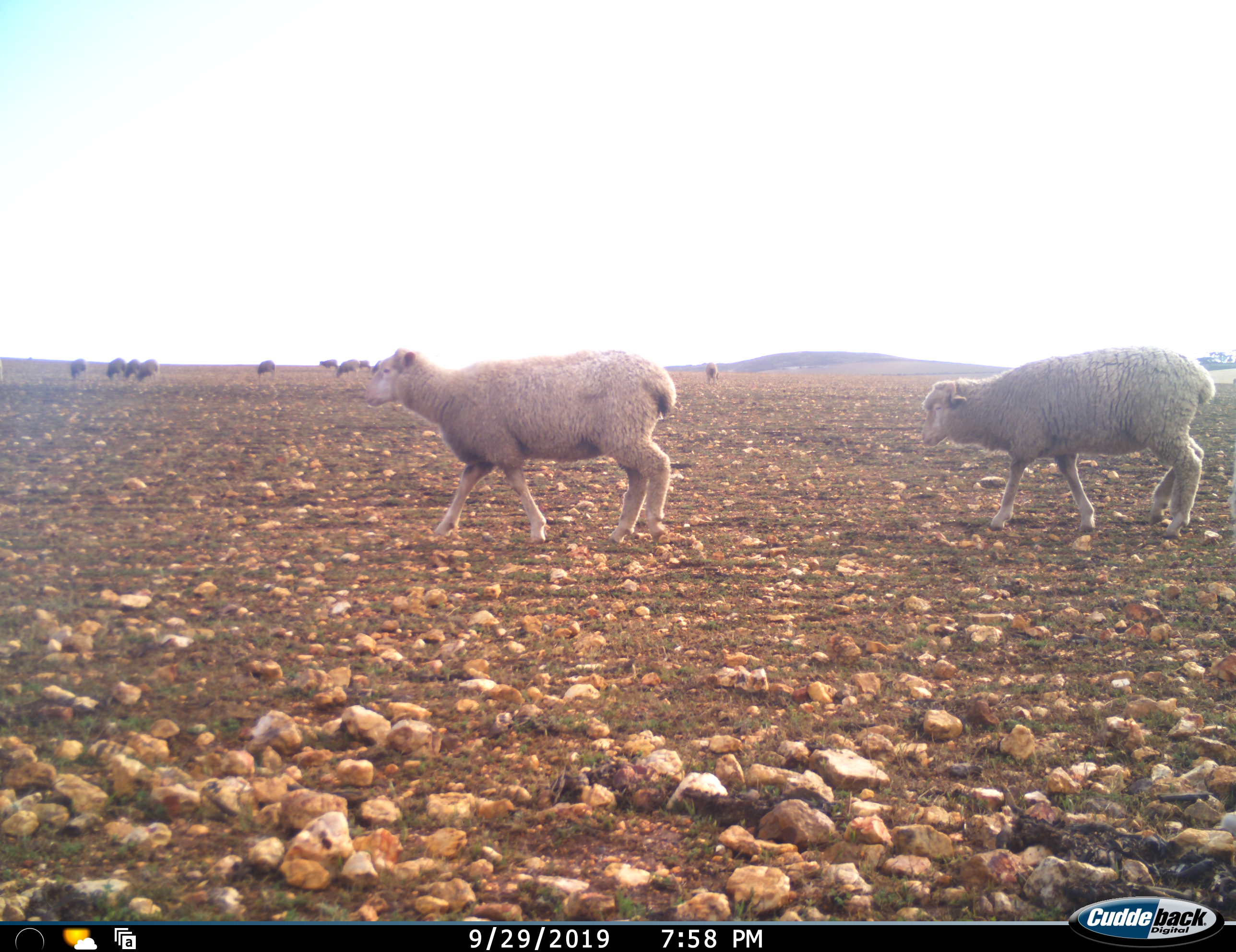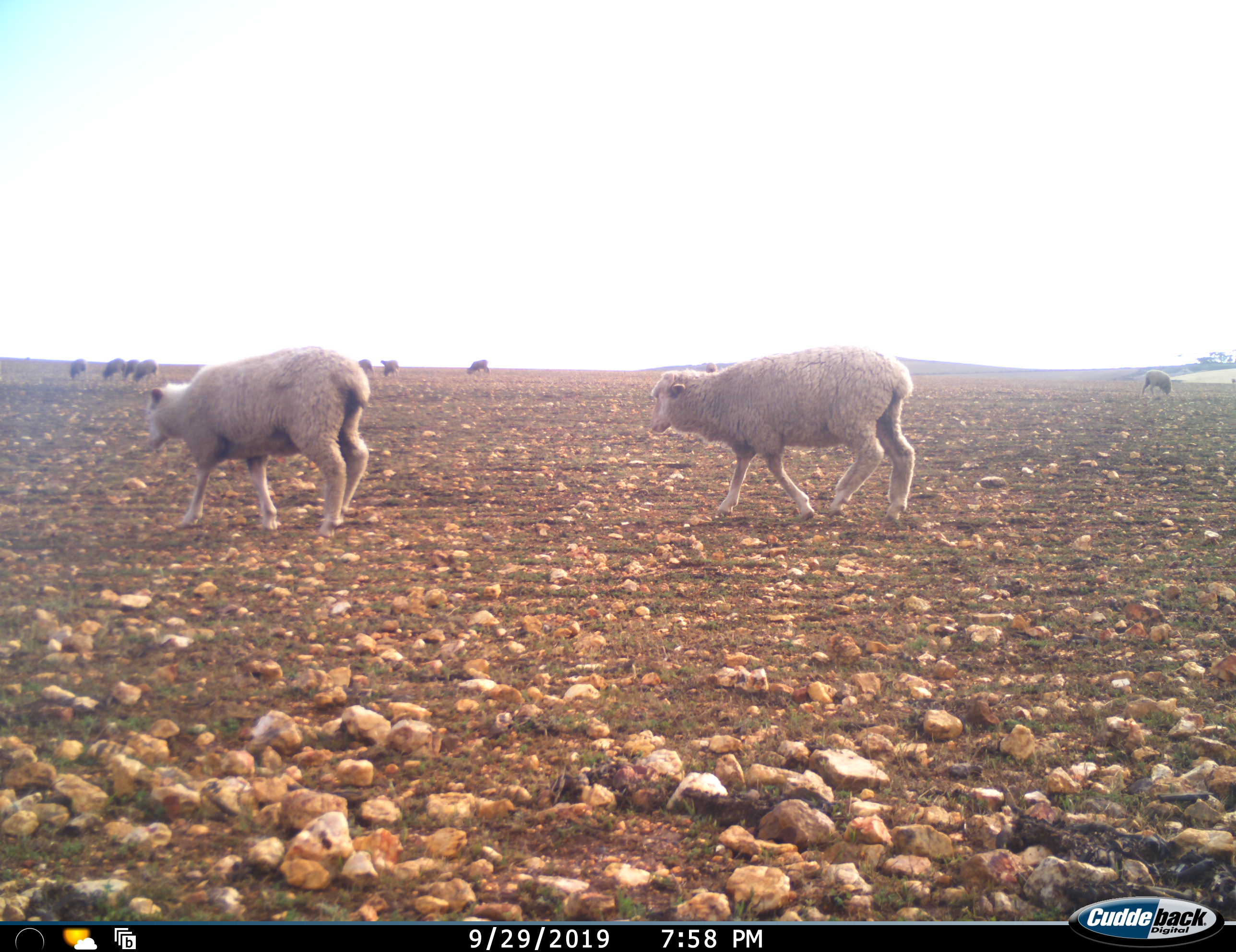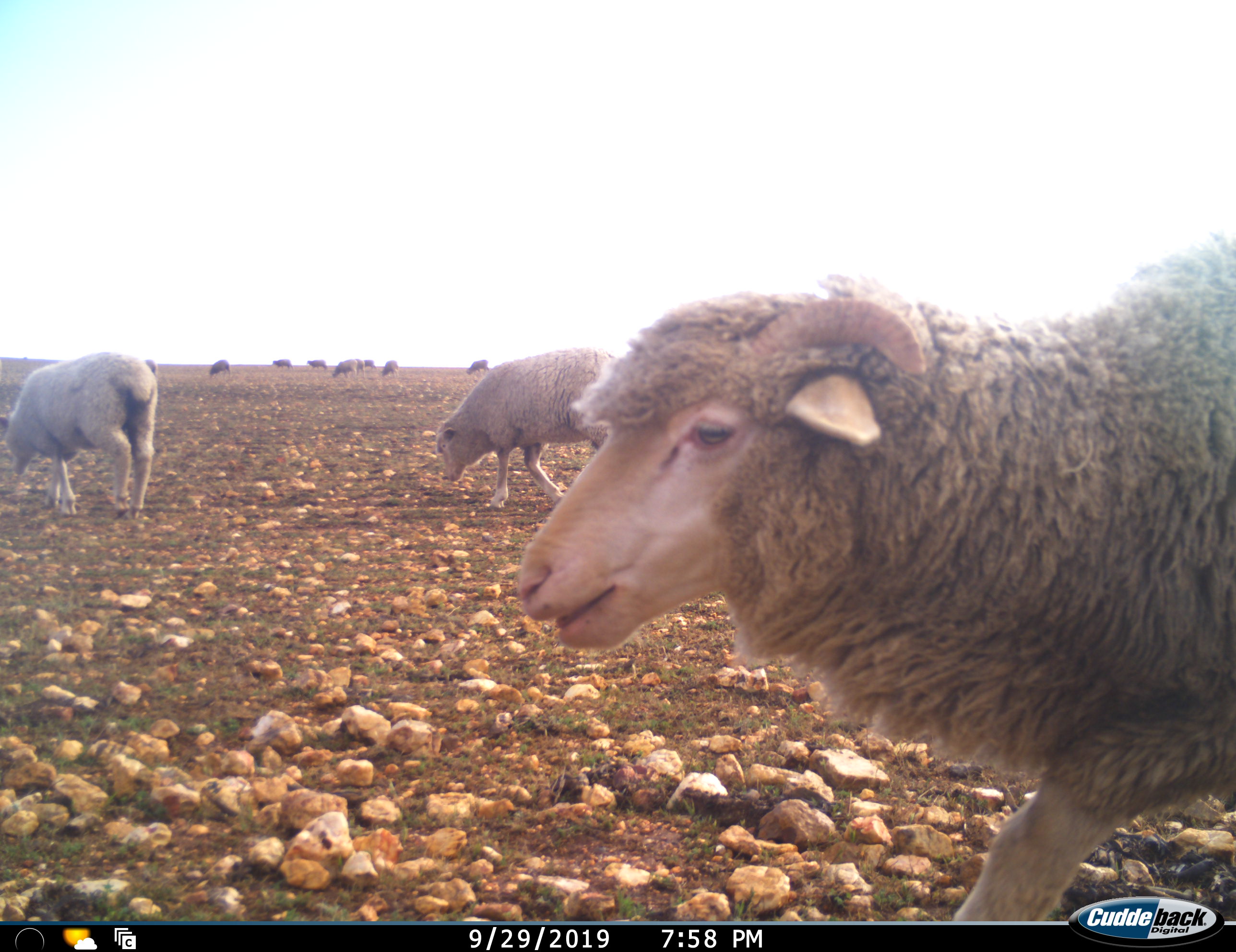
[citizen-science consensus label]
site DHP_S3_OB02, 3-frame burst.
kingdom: Animalia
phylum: Chordata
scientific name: Vertebrata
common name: domestic animal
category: domesticanimal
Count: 11-50.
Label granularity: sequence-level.